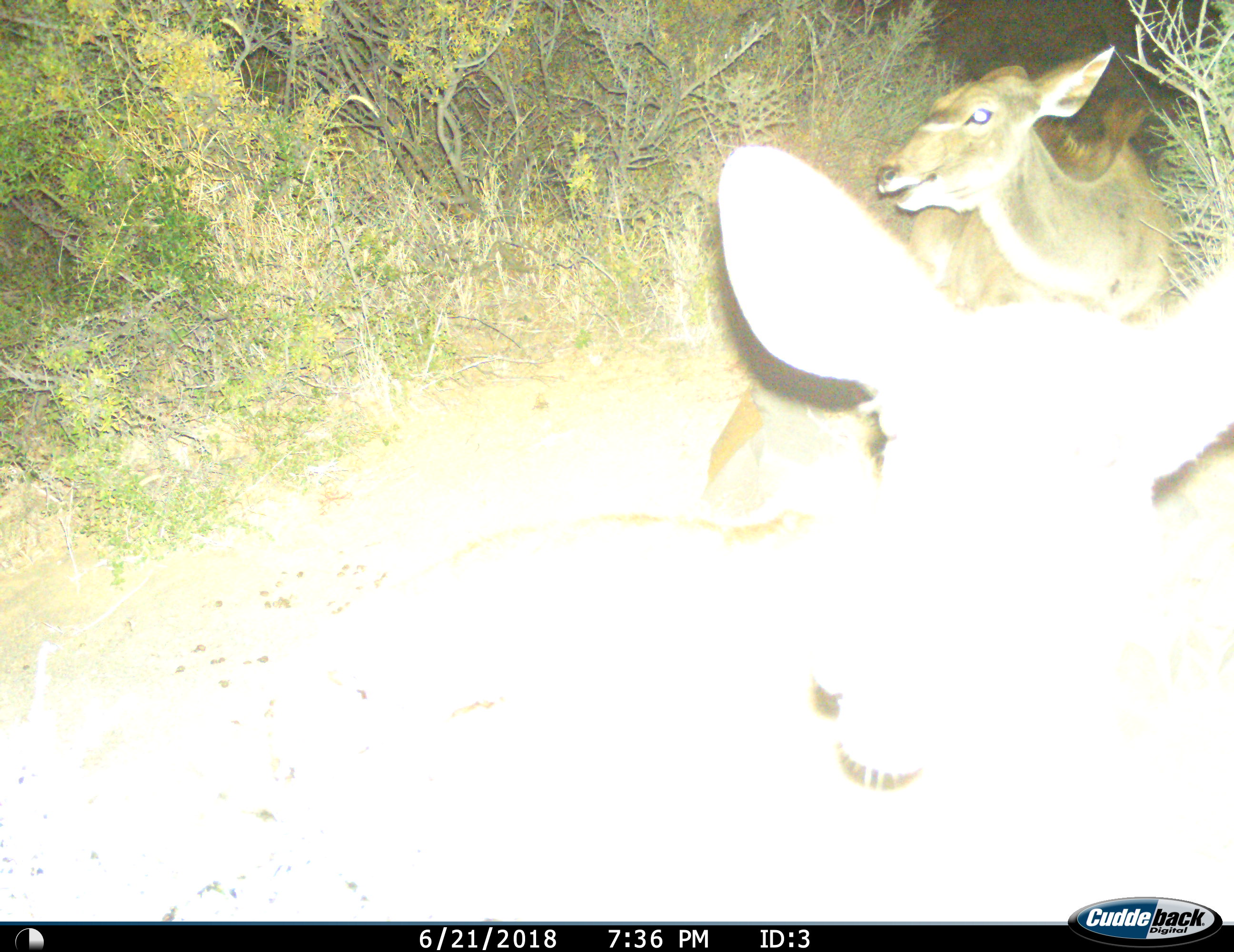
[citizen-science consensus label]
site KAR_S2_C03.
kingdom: Animalia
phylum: Chordata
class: Mammalia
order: Artiodactyla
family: Bovidae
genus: Tragelaphus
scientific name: Tragelaphus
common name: kudu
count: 2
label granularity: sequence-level